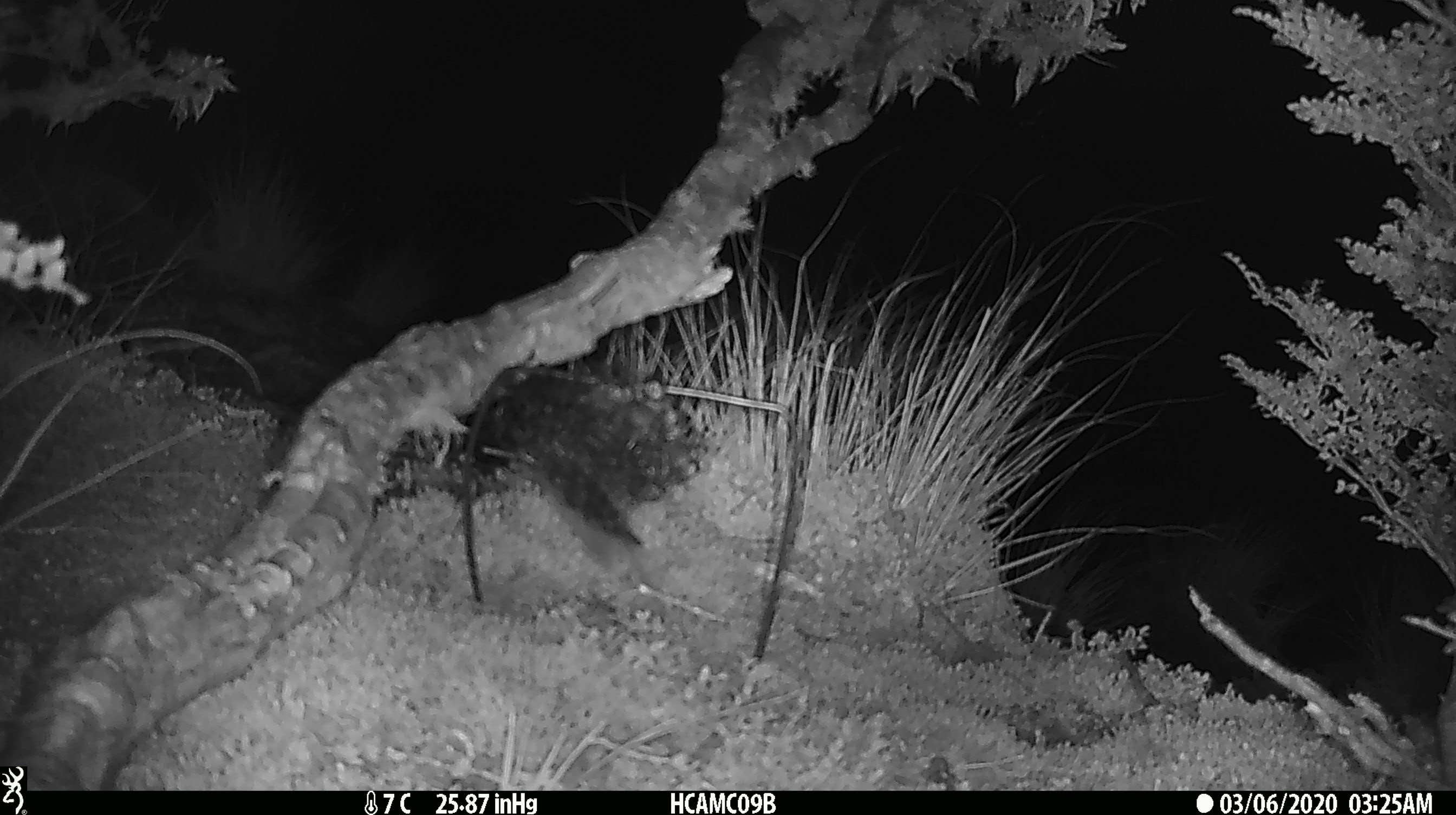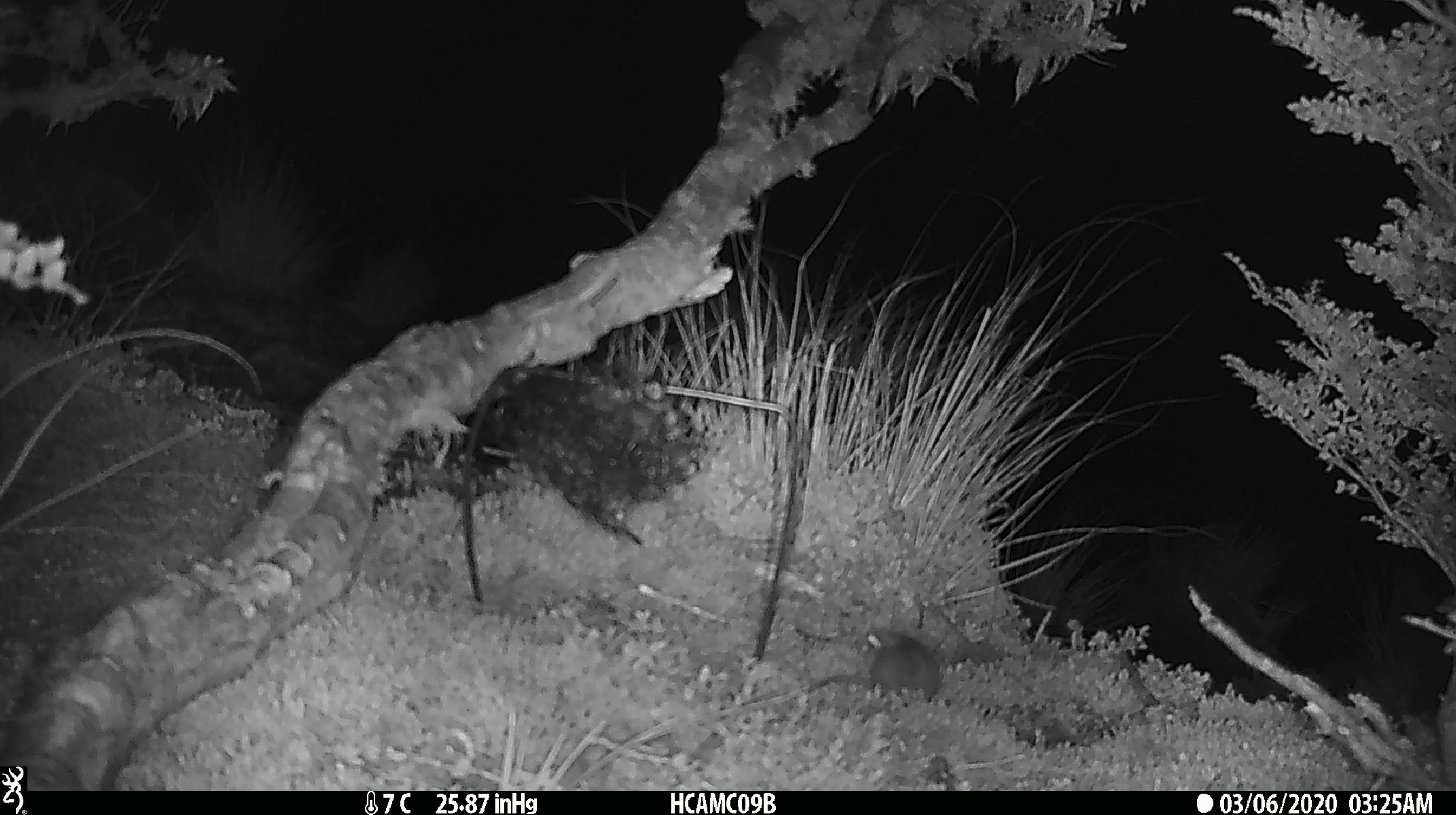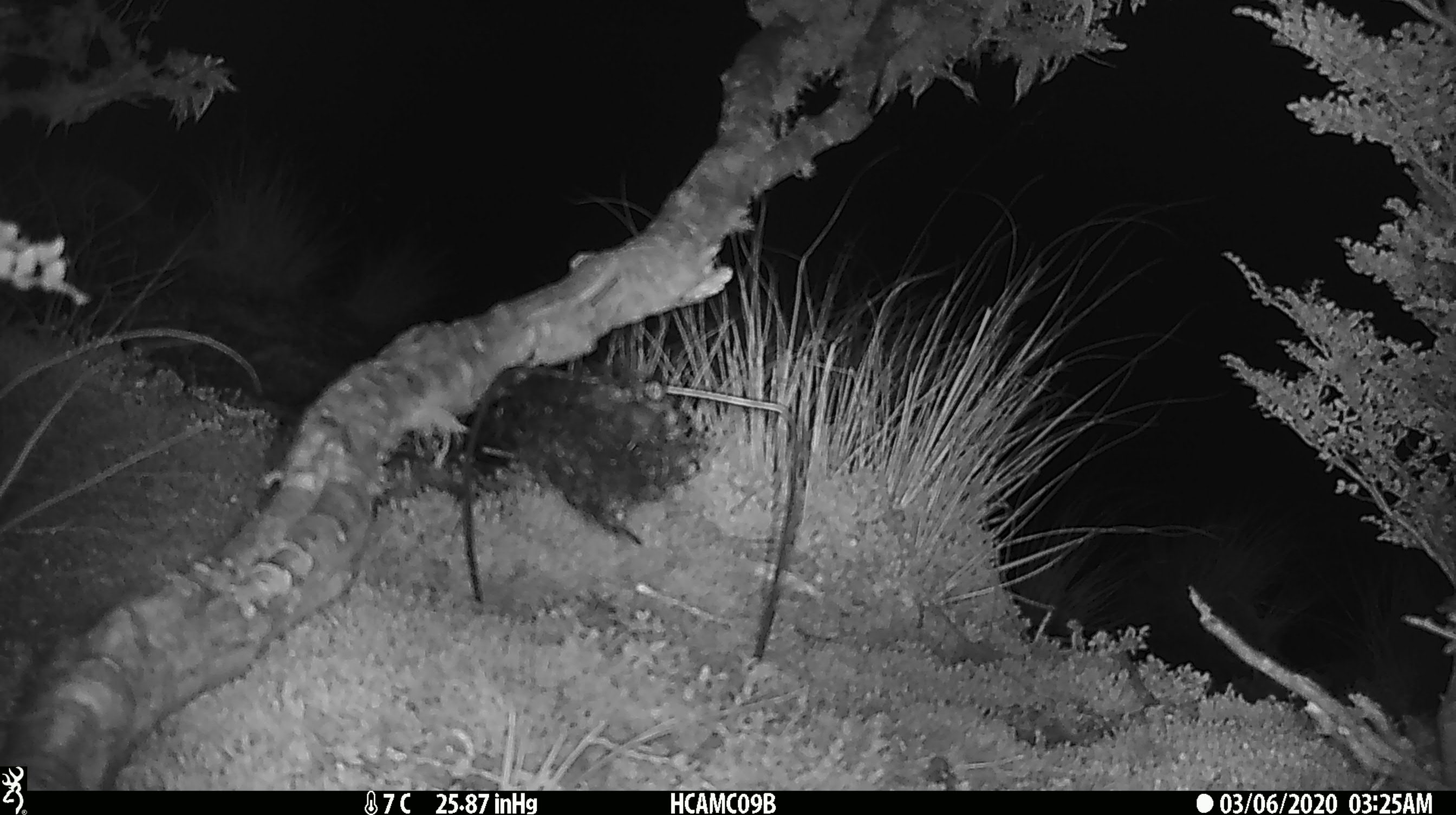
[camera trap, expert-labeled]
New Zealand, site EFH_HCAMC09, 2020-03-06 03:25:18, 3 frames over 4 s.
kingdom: Animalia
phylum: Chordata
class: Mammalia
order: Rodentia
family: Muridae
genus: Mus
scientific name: Mus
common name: mouse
Mouse (Mus).